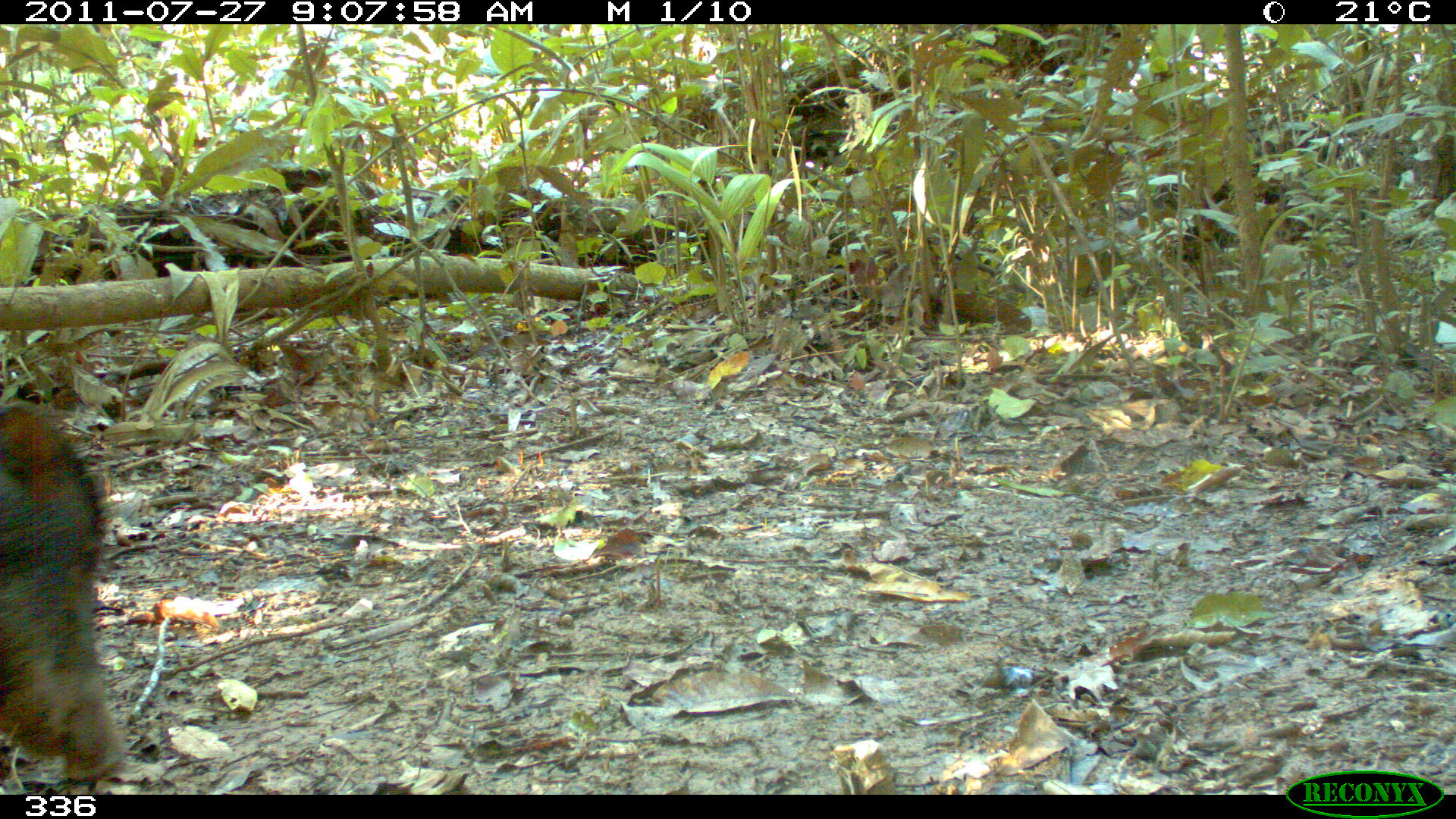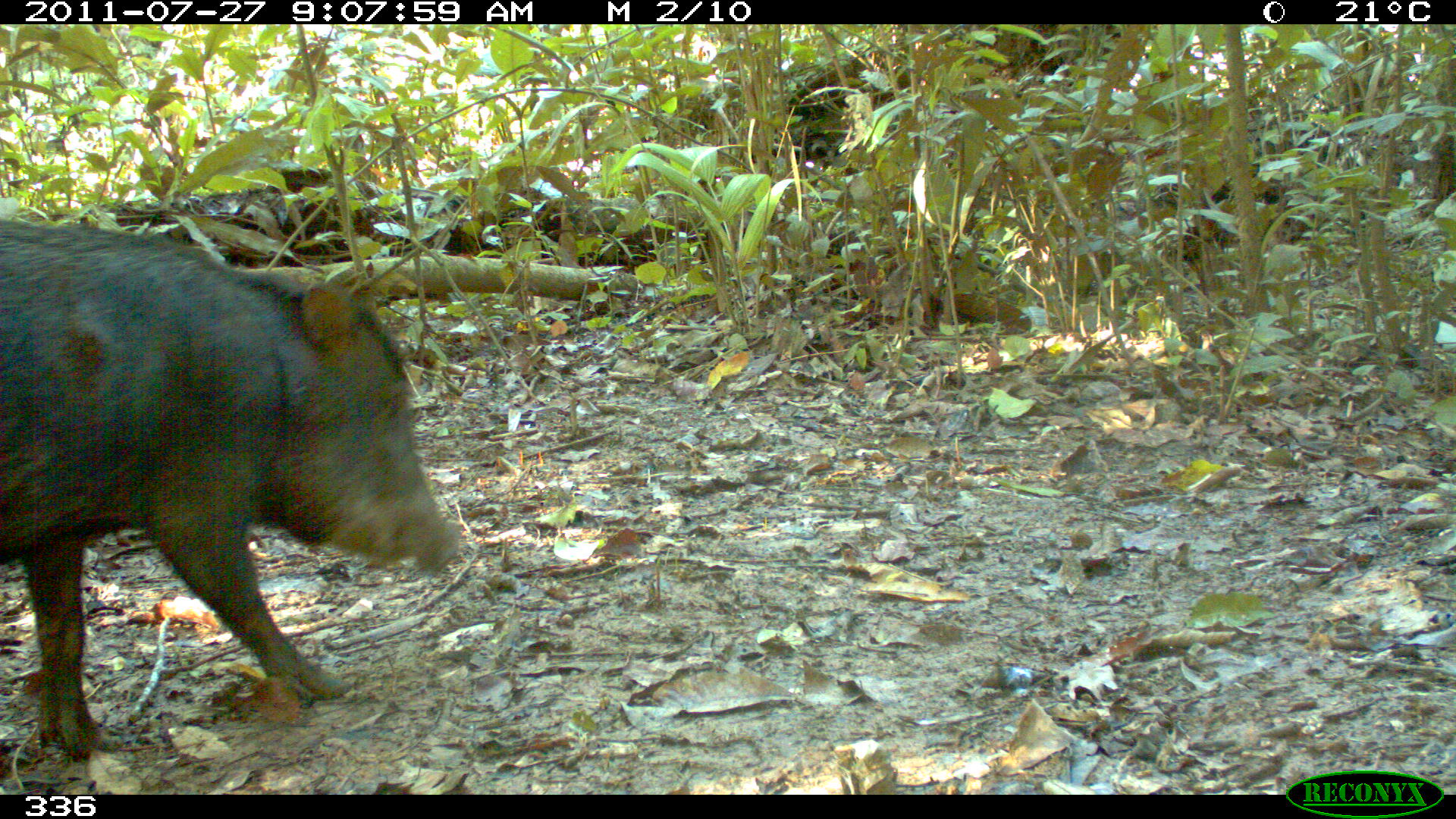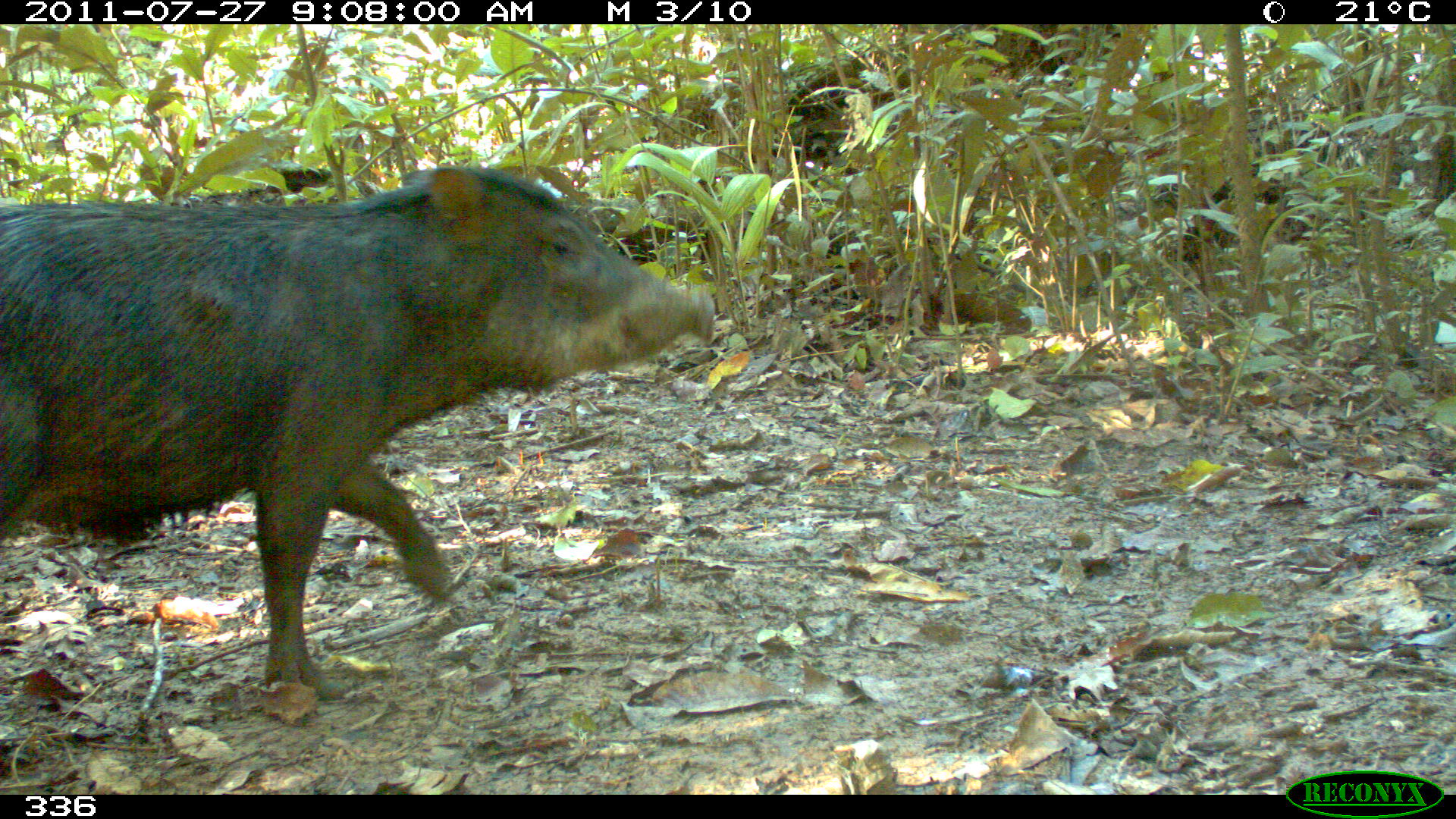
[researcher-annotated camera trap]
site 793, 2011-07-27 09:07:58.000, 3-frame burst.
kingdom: Animalia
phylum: Chordata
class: Mammalia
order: Artiodactyla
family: Tayassuidae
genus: Tayassu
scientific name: Tayassu pecari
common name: white-lipped peccary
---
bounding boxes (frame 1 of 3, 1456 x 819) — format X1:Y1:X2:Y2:
tayassu pecari: 0:399:120:781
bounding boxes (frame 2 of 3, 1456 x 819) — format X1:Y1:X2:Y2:
tayassu pecari: 0:225:461:752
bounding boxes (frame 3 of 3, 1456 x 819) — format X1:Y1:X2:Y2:
tayassu pecari: 0:162:711:696